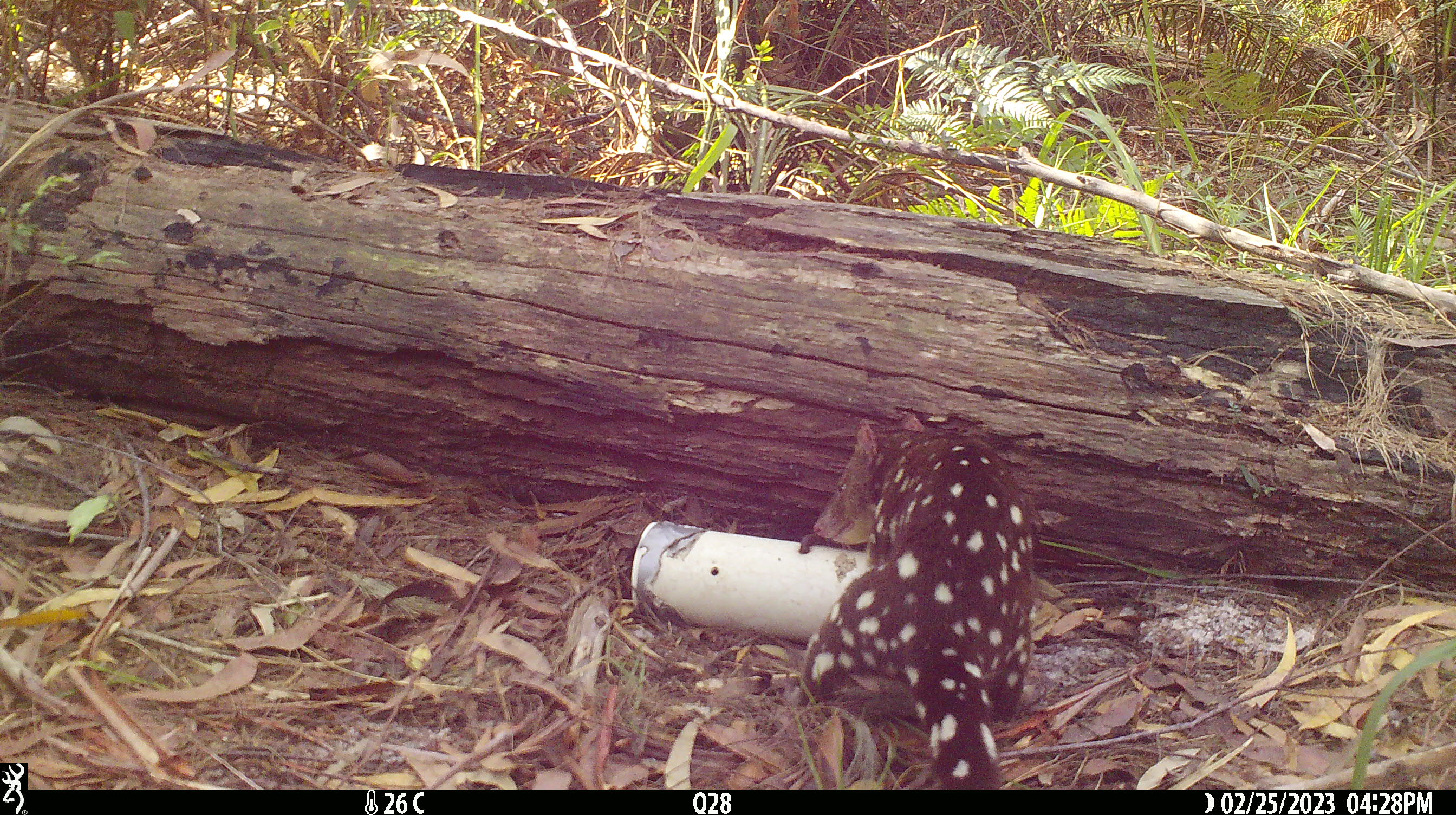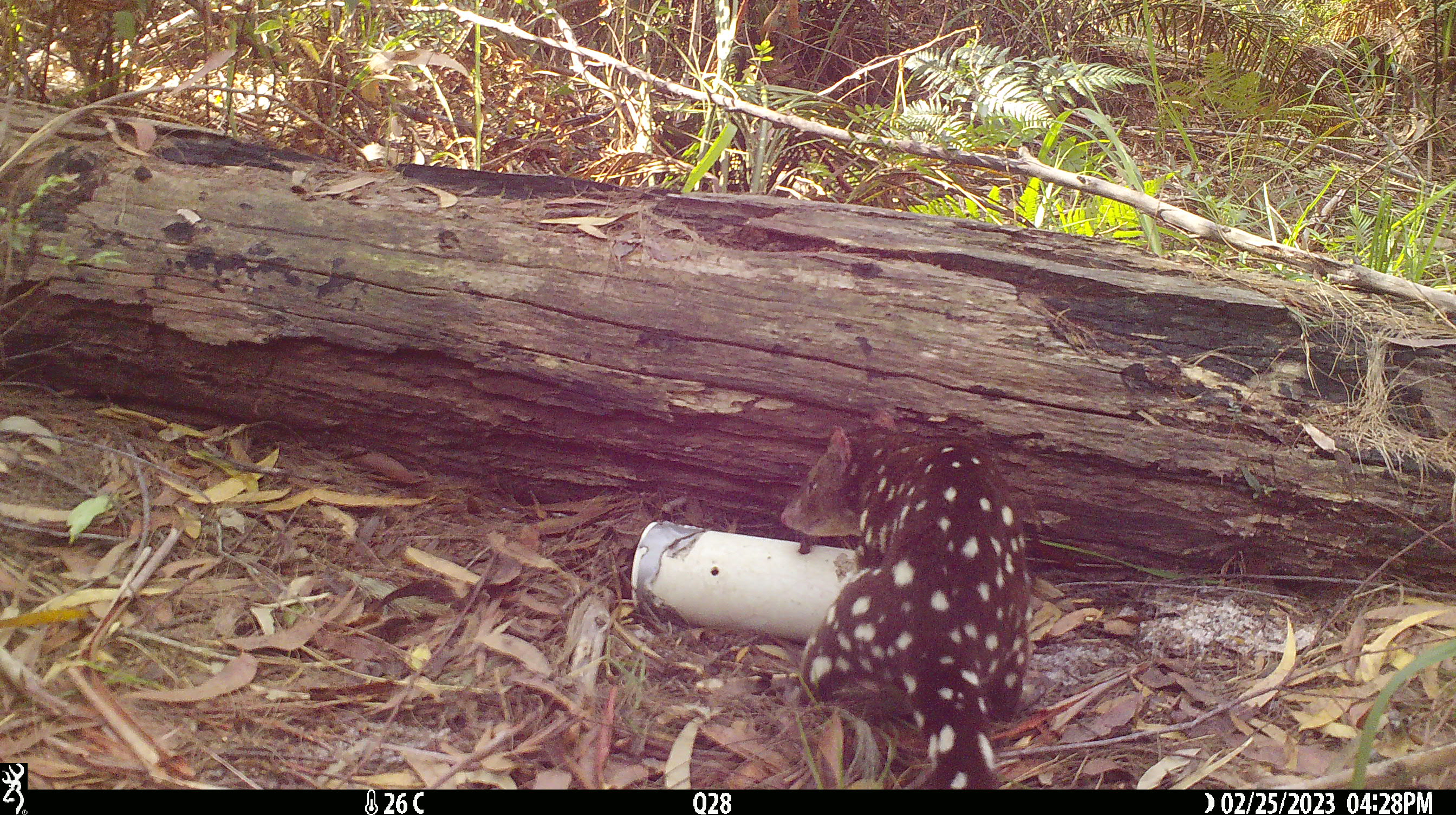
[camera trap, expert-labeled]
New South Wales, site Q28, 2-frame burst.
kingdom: Animalia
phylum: Chordata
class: Mammalia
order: Dasyuromorphia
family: Dasyuridae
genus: Dasyurus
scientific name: Dasyurus maculatus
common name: spotted-tailed quoll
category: quoll